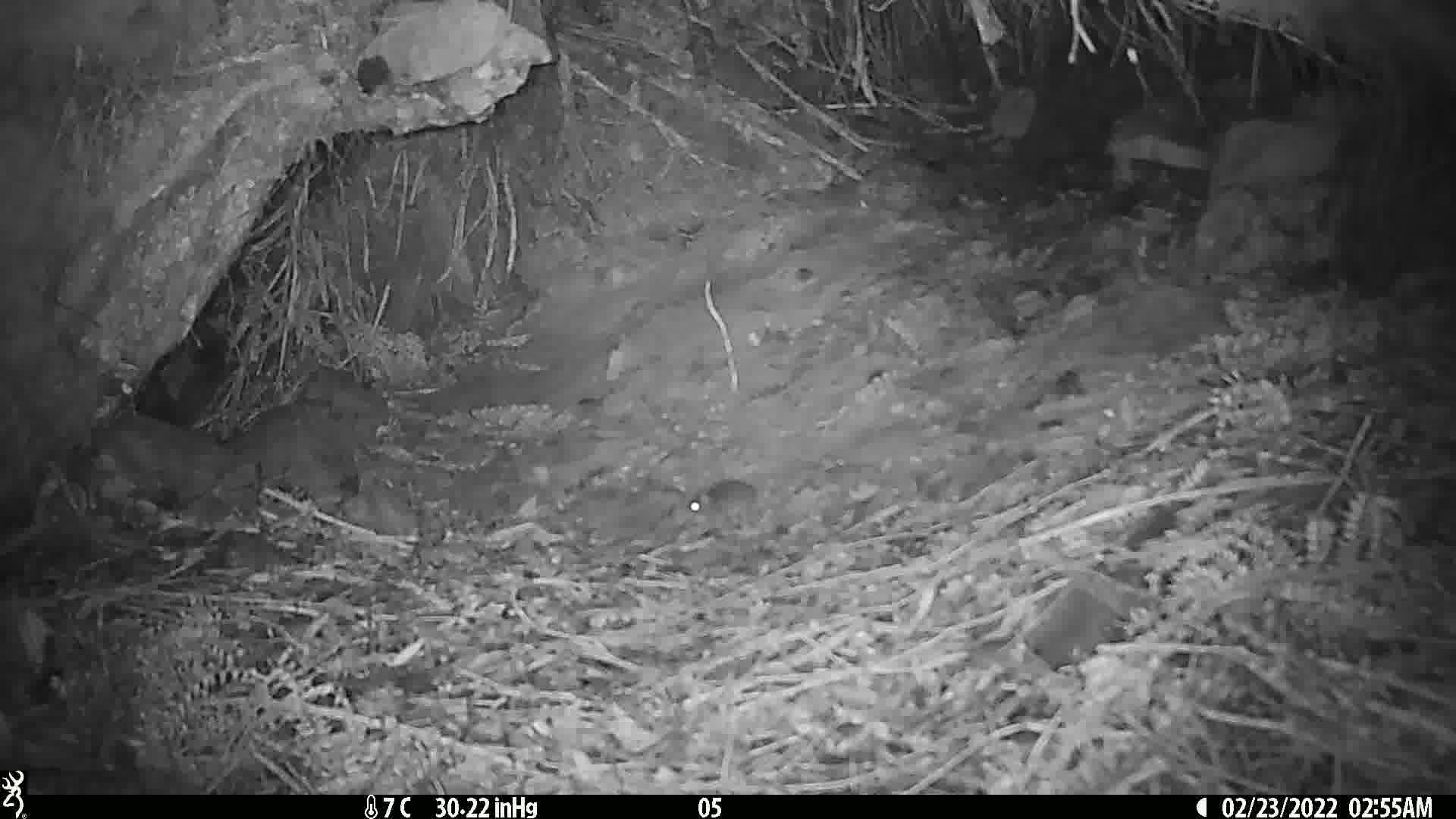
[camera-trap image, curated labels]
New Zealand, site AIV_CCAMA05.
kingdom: Animalia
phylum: Chordata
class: Mammalia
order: Rodentia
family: Muridae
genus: Mus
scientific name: Mus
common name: mouse